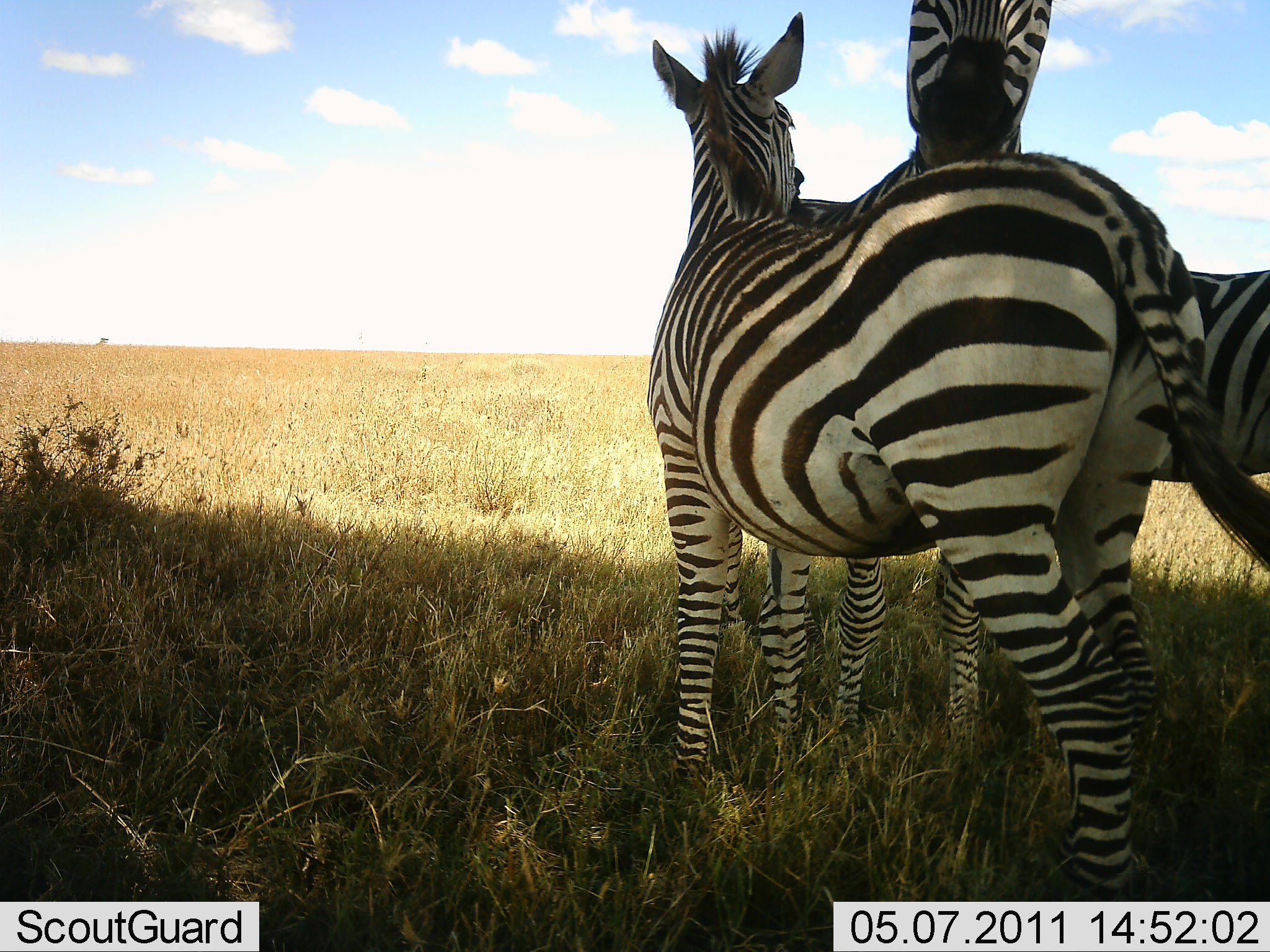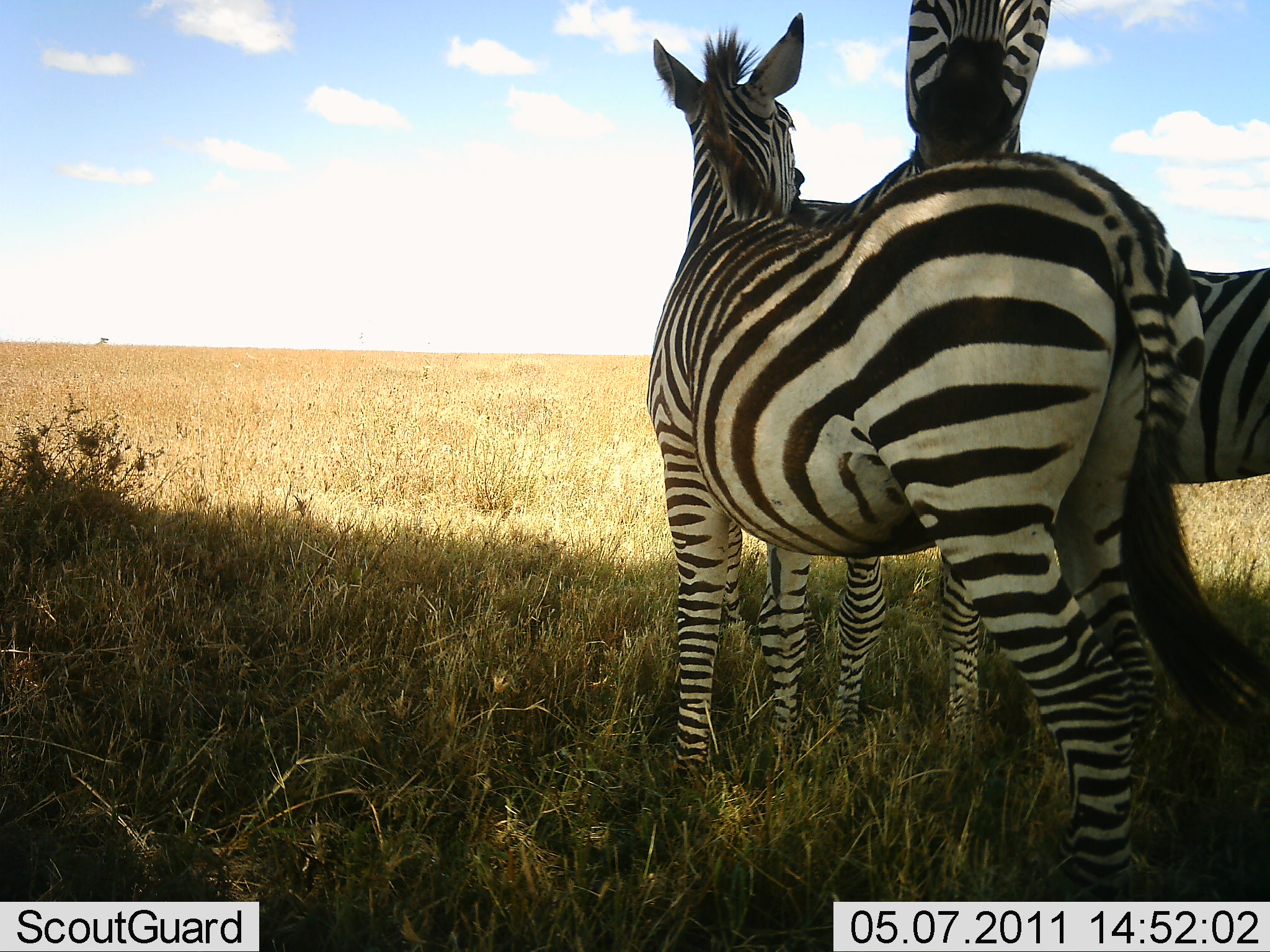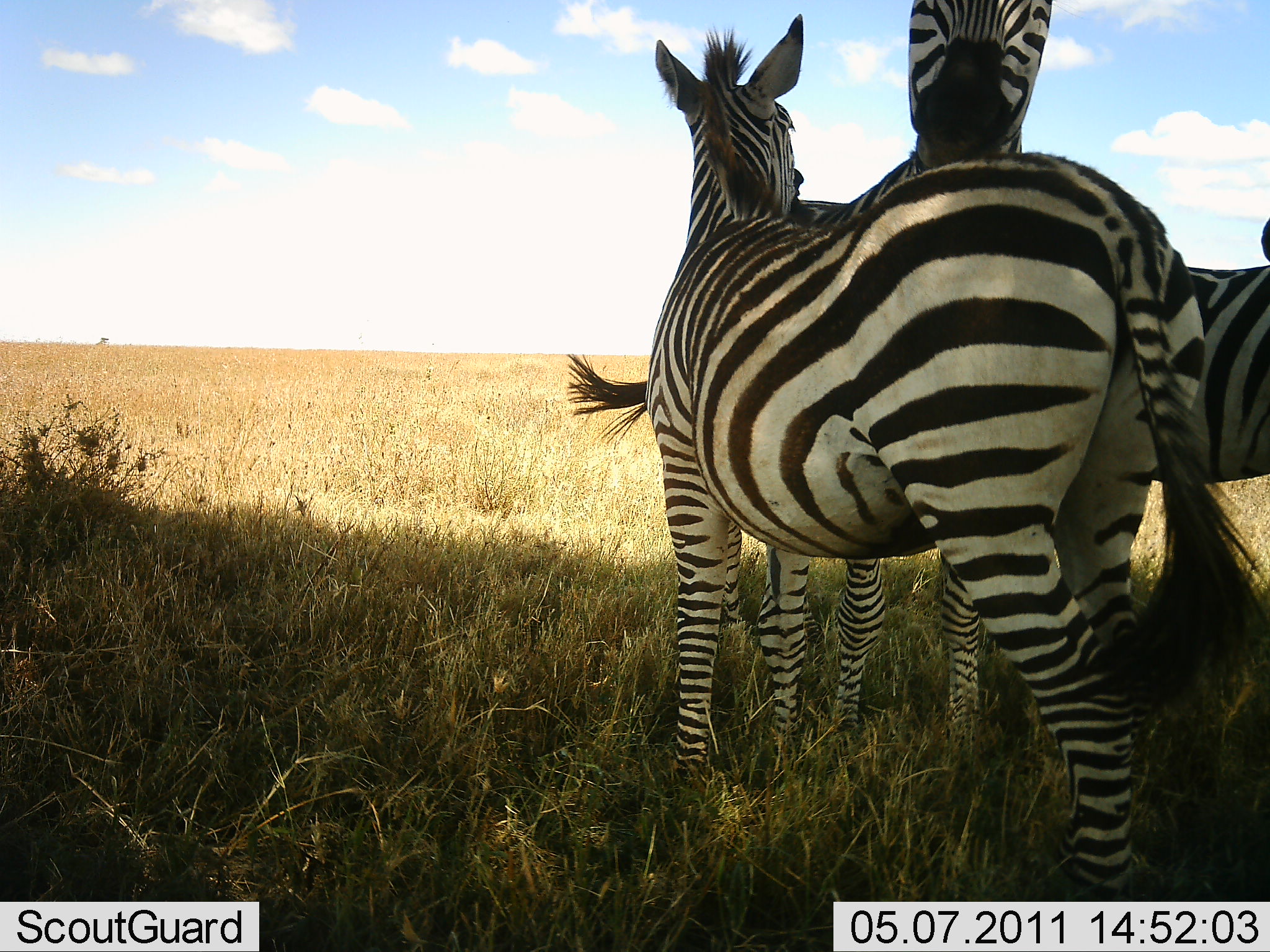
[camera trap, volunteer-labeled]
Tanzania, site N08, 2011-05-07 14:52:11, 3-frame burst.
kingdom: Animalia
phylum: Chordata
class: Mammalia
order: Perissodactyla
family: Equidae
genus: Equus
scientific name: Equus quagga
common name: plains zebra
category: zebra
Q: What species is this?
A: Zebra (plains zebra) (Equus quagga).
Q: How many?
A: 2.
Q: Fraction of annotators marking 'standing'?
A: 73%.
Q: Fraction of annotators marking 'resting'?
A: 0%.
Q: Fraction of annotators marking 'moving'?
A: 0%.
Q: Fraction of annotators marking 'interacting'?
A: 55%.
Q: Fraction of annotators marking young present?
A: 0%.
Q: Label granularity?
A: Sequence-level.